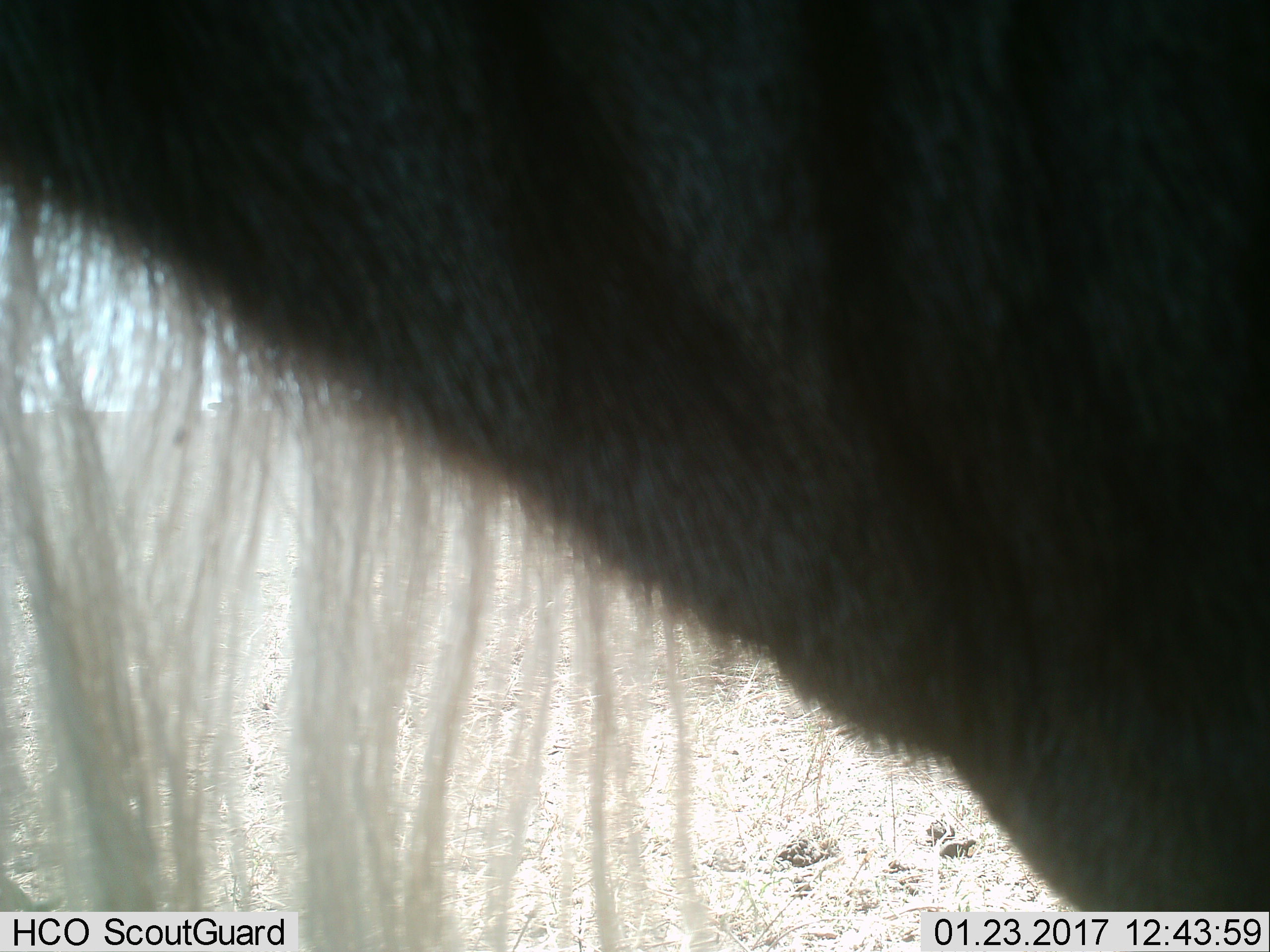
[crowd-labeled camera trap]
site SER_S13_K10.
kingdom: Animalia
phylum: Chordata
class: Mammalia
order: Artiodactyla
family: Bovidae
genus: Connochaetes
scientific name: Connochaetes taurinus taurinus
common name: blue wildebeest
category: wildebeestblue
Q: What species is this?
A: Wildebeestblue (blue wildebeest) (Connochaetes taurinus taurinus).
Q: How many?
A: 1.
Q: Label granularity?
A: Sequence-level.